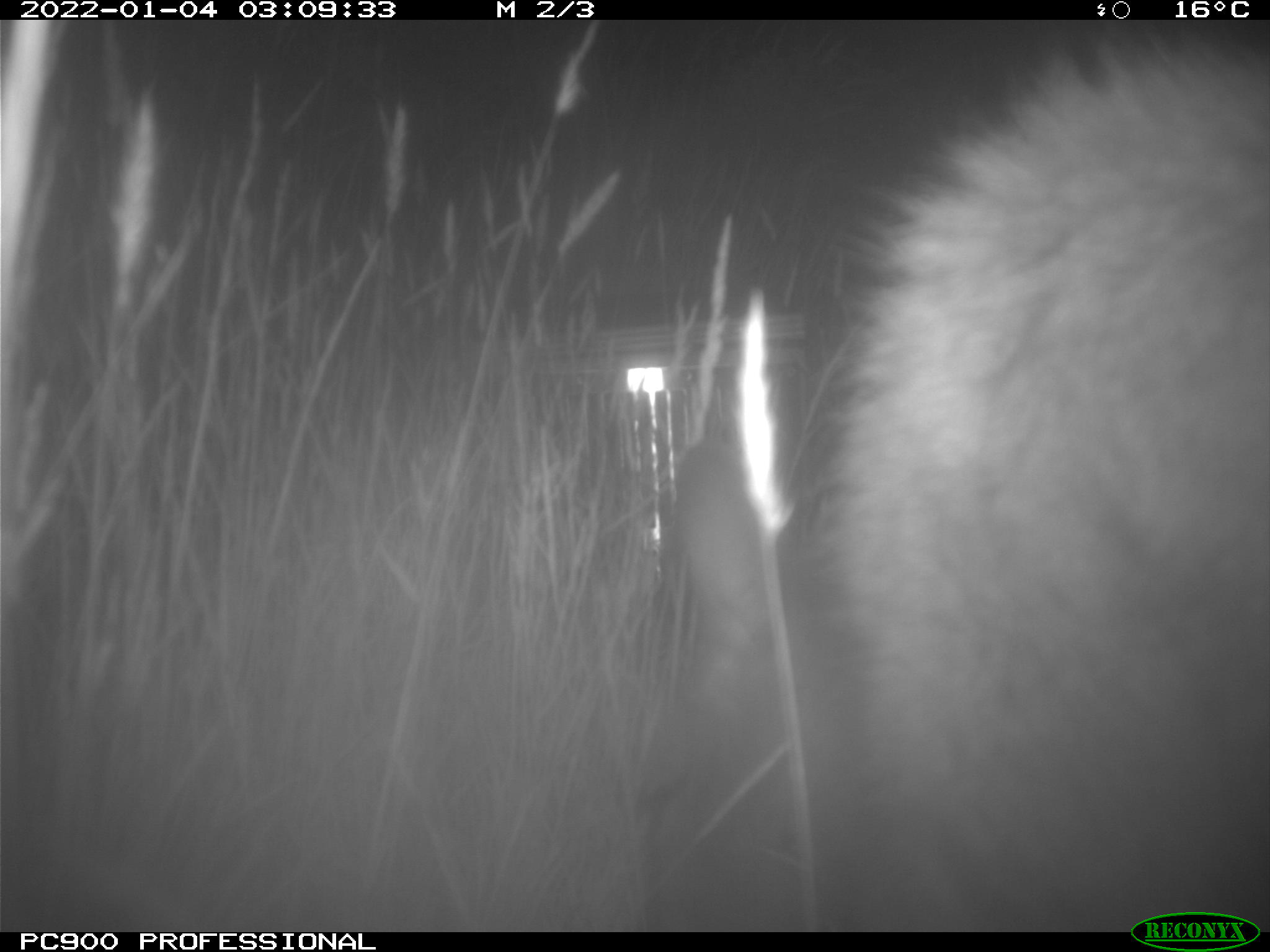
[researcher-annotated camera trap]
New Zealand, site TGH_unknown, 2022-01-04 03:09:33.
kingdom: Animalia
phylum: Chordata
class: Mammalia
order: Diprotodontia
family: Macropodidae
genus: Notamacropus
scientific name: Notamacropus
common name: wallaby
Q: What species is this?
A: Wallaby (Notamacropus).